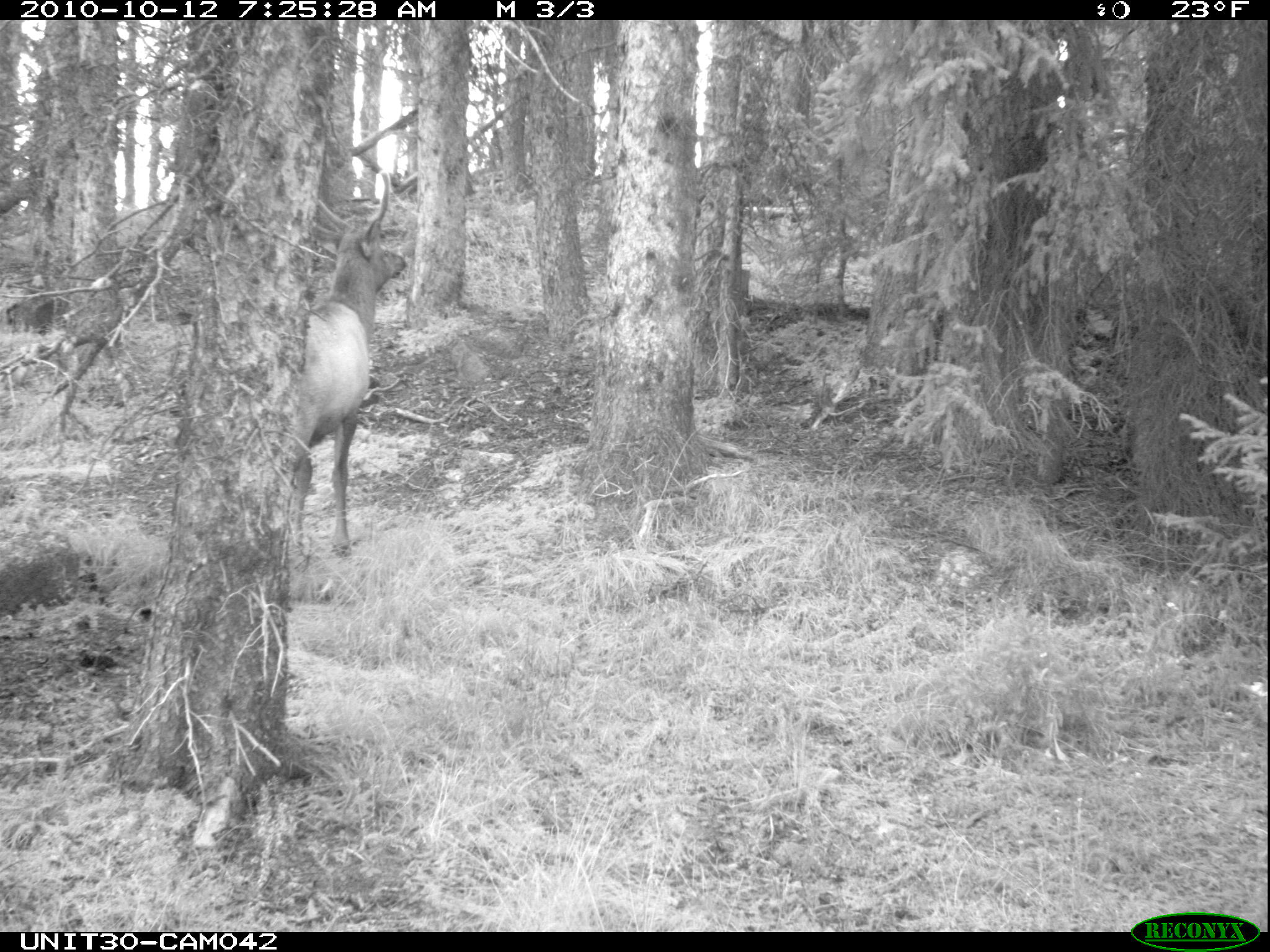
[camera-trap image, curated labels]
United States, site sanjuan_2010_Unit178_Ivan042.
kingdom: Animalia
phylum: Chordata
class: Mammalia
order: Artiodactyla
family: Cervidae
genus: Cervus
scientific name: Cervus elaphus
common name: red deer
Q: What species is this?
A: Cervus elaphus (red deer).